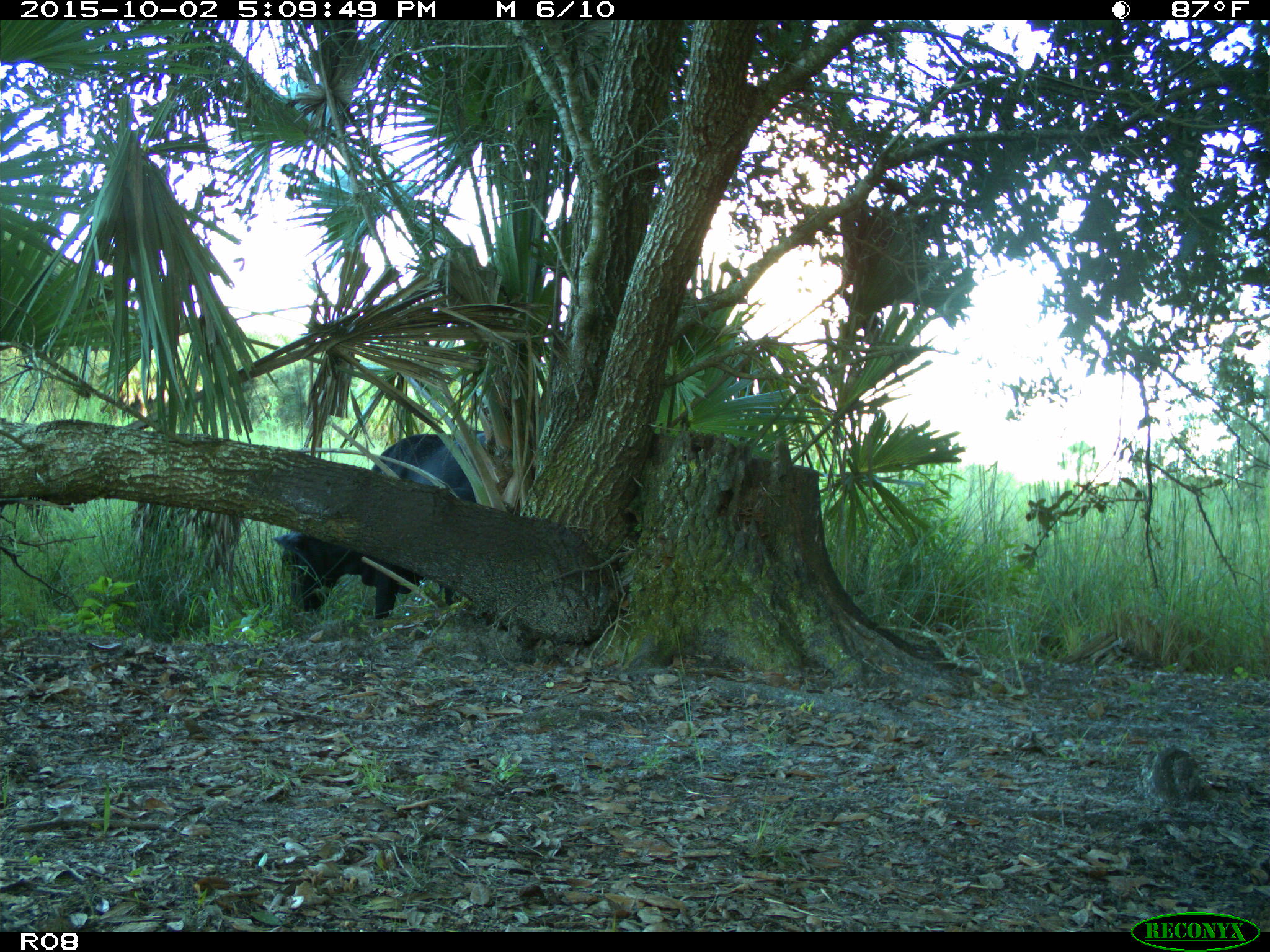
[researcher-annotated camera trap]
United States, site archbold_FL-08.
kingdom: Animalia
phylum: Chordata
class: Mammalia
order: Artiodactyla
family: Bovidae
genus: Bos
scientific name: Bos taurus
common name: domestic cow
Bos taurus (domestic cow).